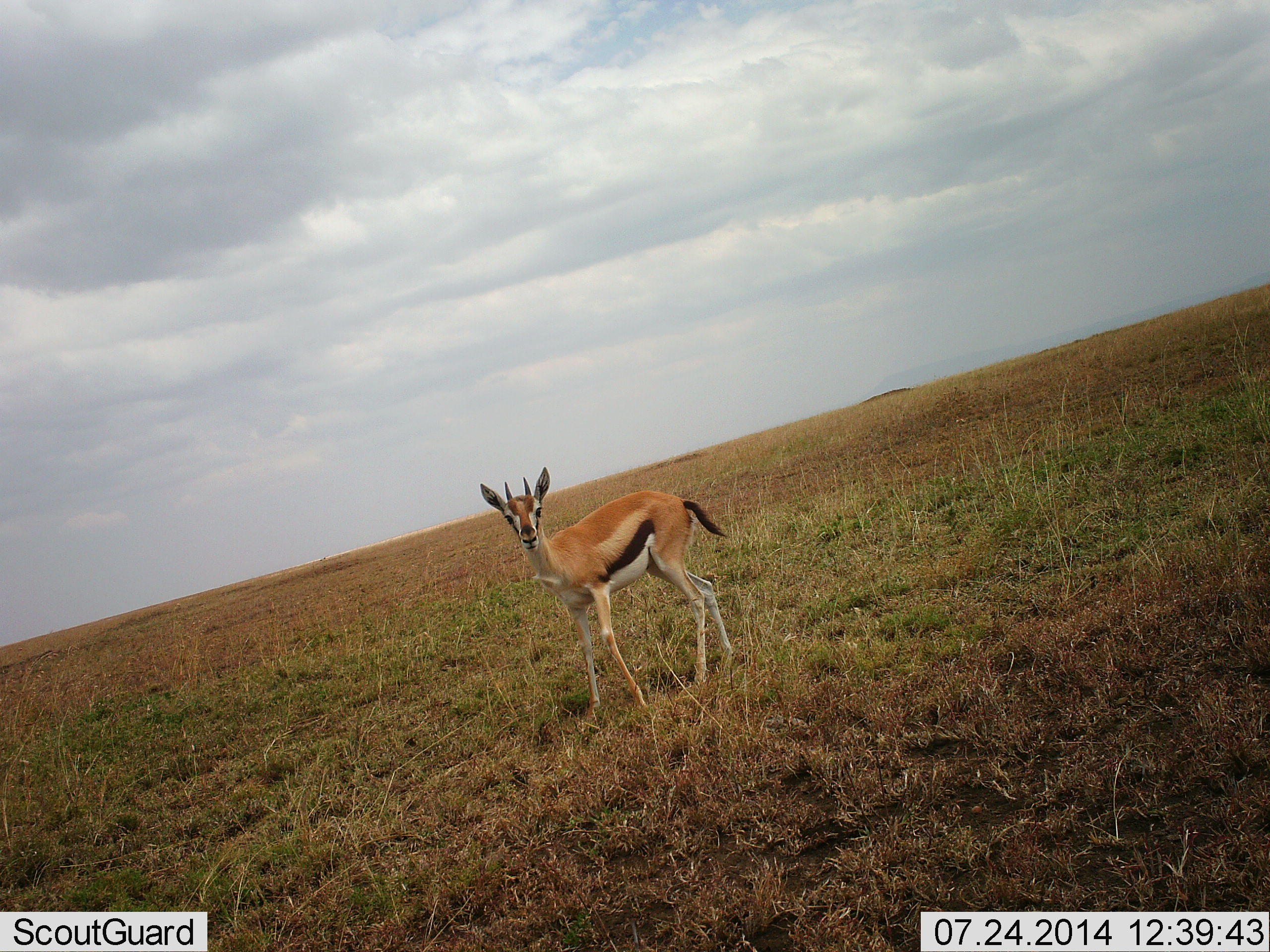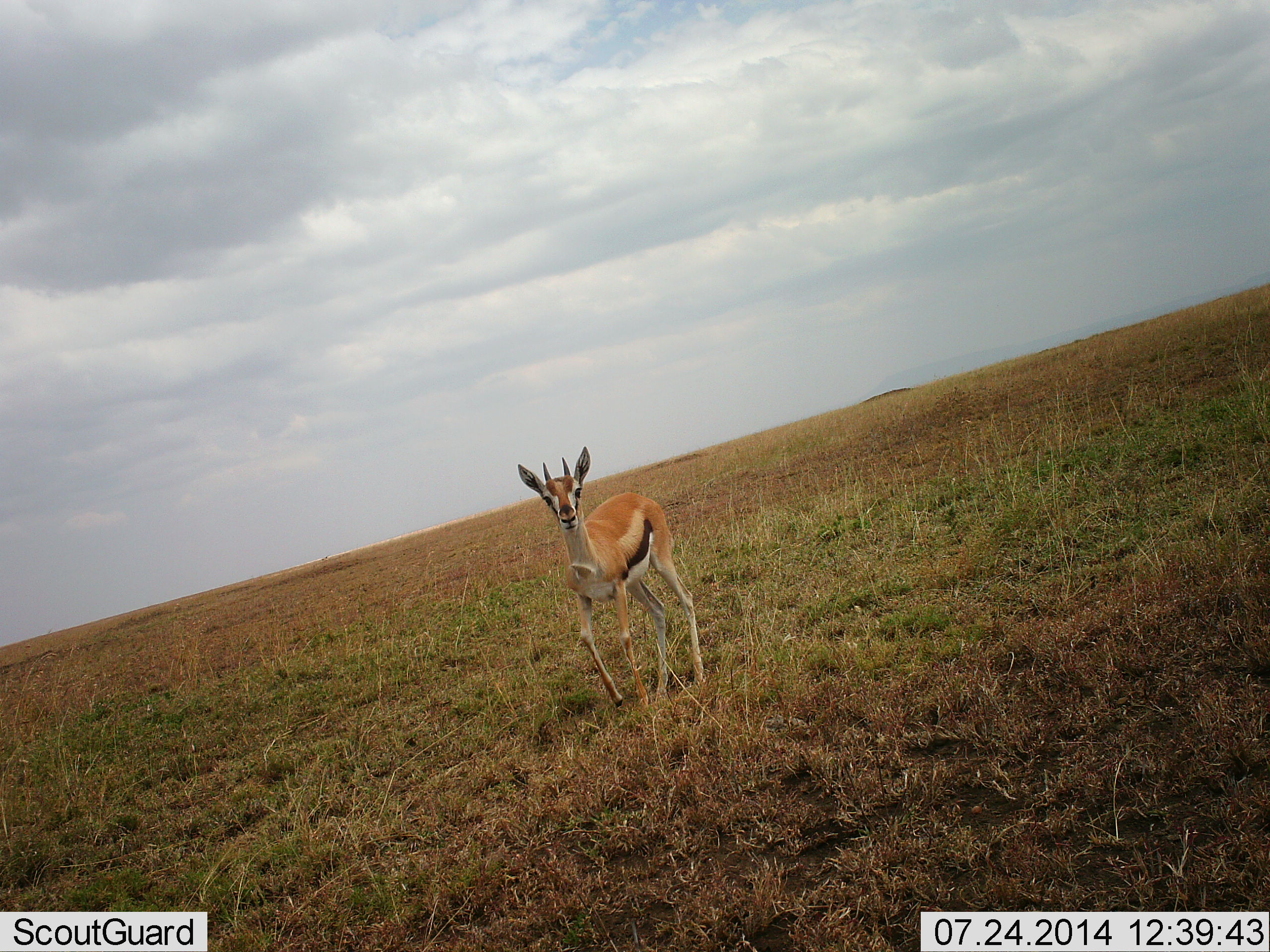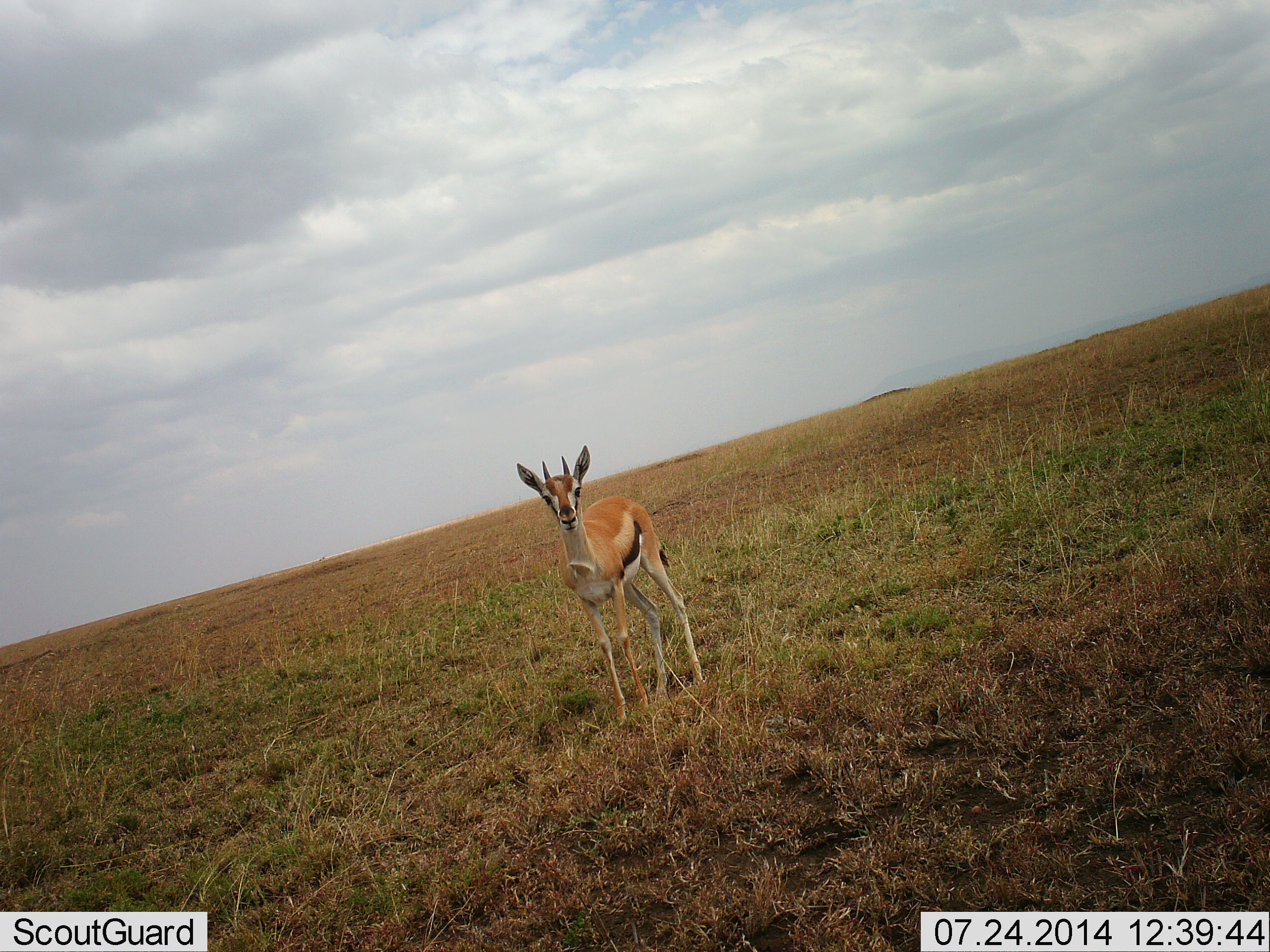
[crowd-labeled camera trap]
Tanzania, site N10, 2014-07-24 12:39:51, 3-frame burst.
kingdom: Animalia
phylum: Chordata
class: Mammalia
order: Artiodactyla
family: Bovidae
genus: Eudorcas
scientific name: Eudorcas thomsonii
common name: thomson's gazelle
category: gazellethomsons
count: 1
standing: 80%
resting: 0%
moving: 20%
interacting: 0%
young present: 0%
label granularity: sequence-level